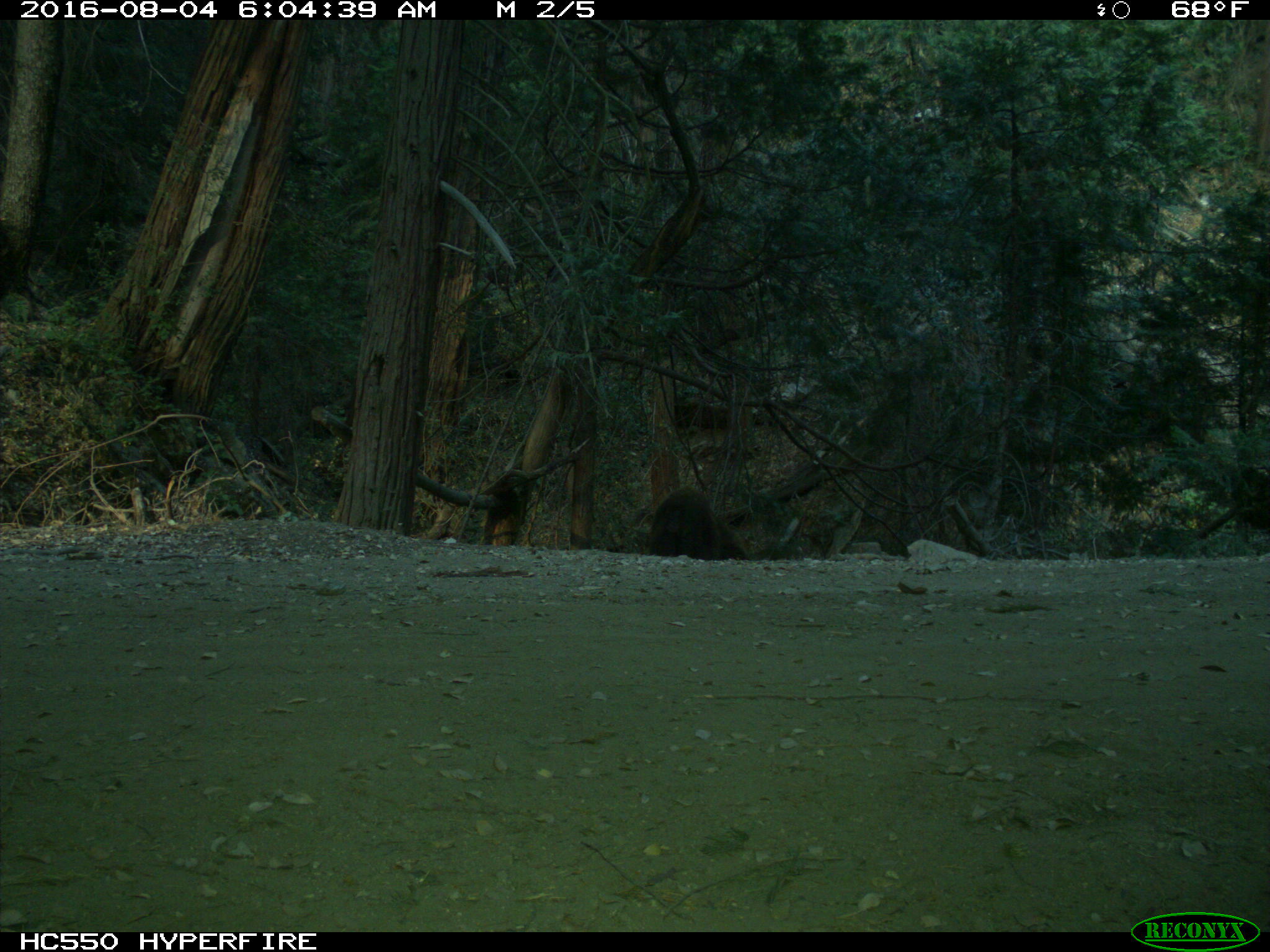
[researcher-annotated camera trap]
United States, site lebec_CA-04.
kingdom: Animalia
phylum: Chordata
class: Mammalia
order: Carnivora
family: Ursidae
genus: Ursus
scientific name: Ursus americanus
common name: american black bear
Ursus americanus (american black bear).